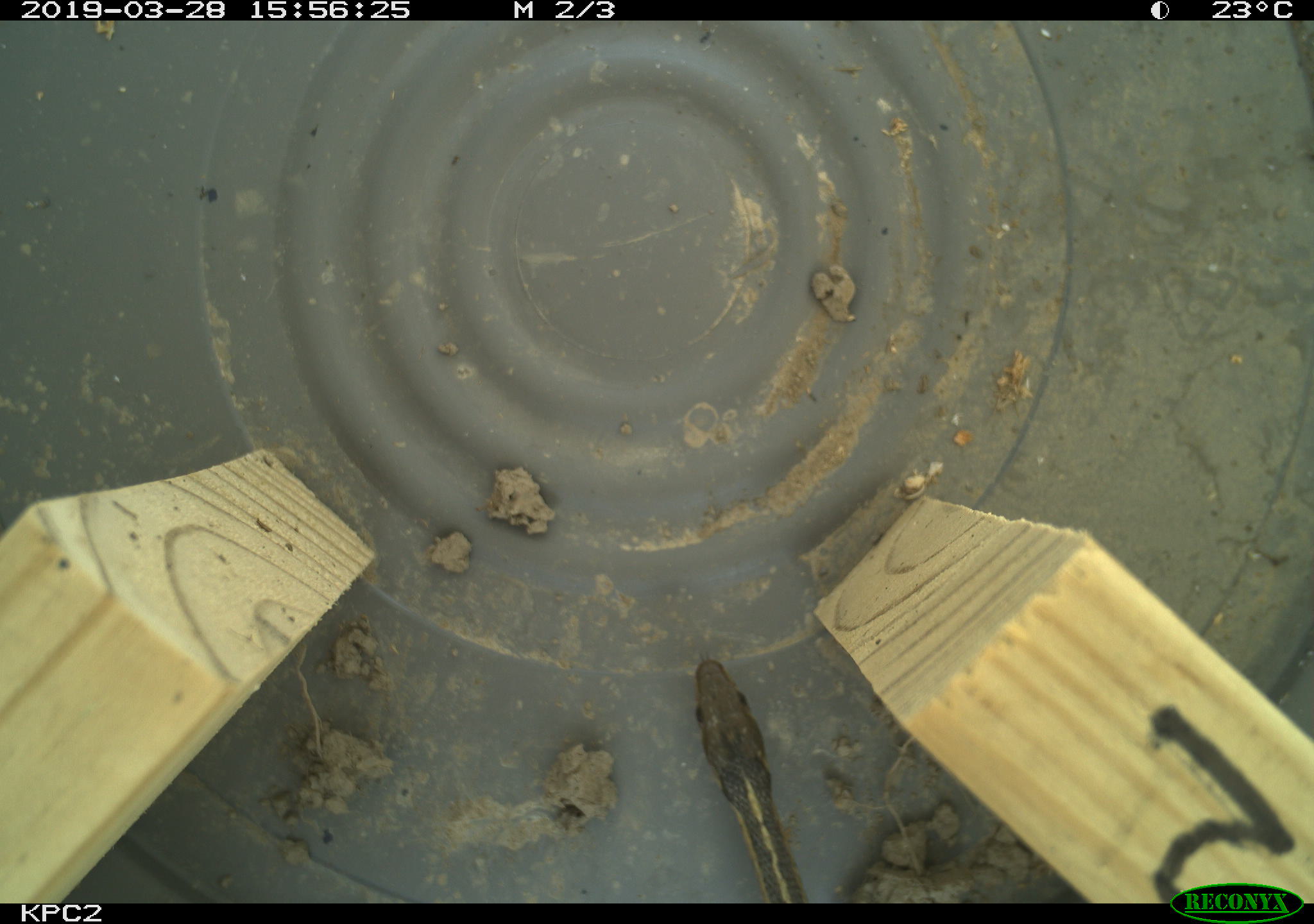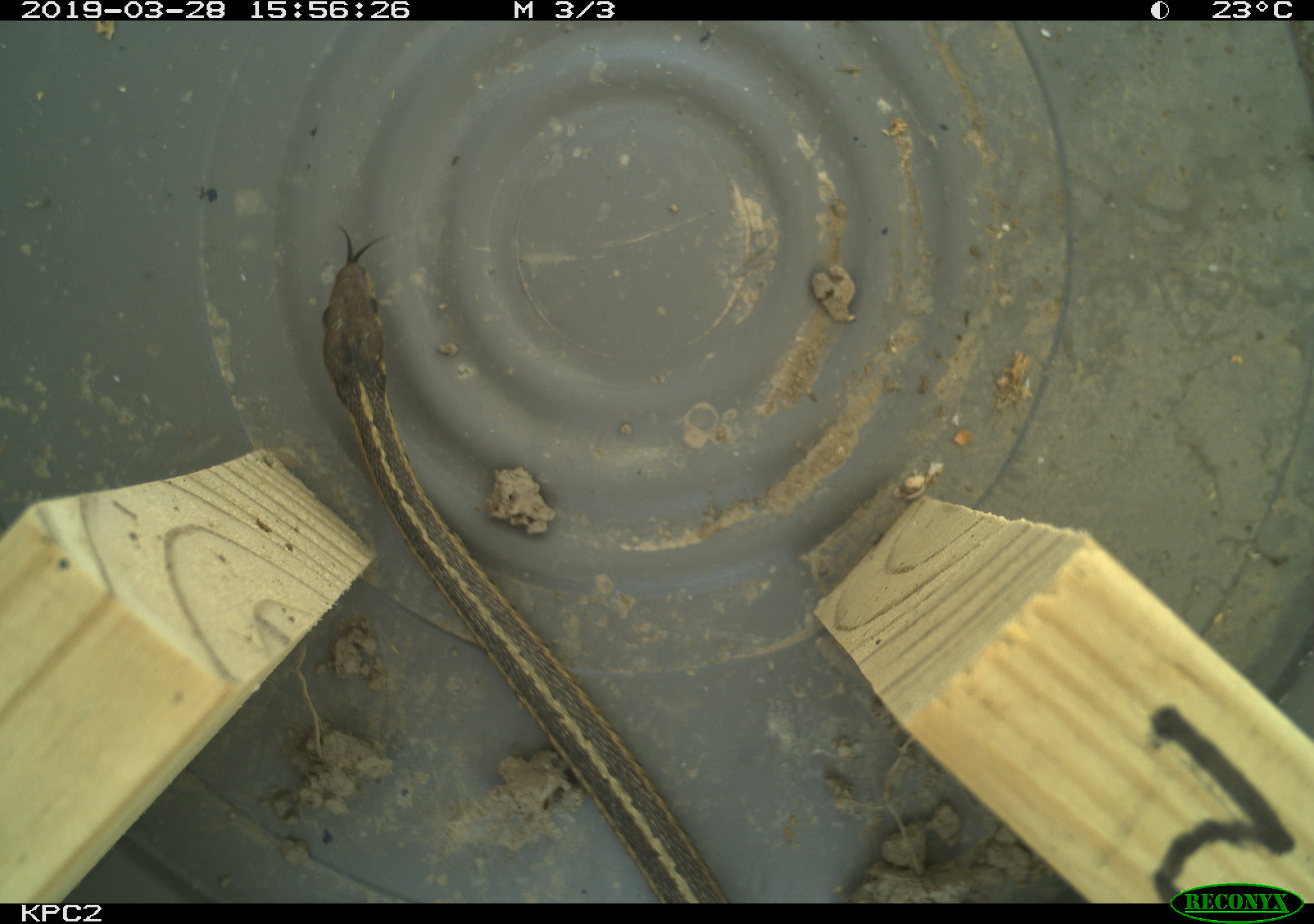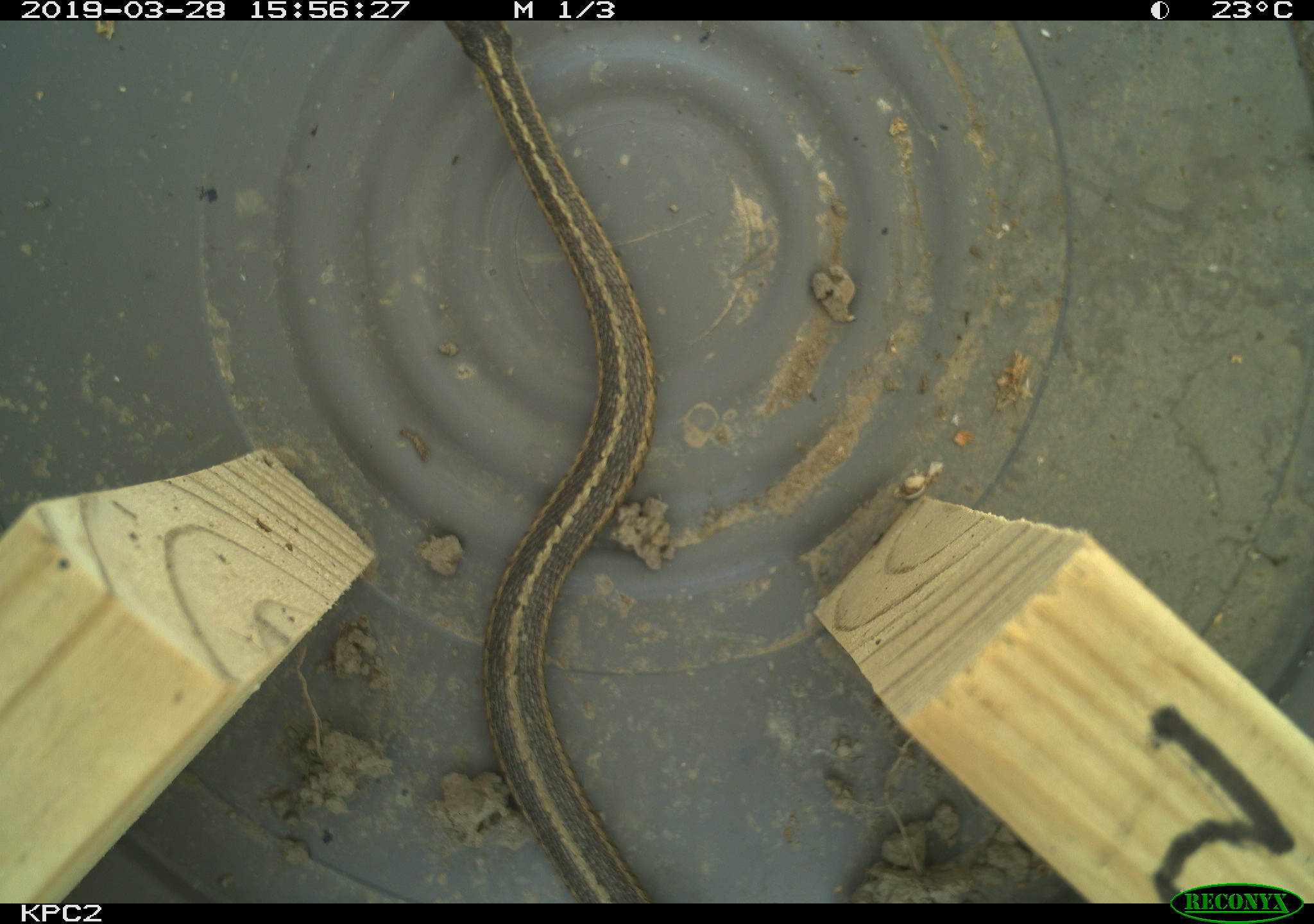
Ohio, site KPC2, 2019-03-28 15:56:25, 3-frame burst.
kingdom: Animalia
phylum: Chordata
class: Reptilia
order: Squamata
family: Colubridae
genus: Thamnophis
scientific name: Thamnophis sirtalis sirtalis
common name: eastern gartersnake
Eastern gartersnake (Thamnophis sirtalis sirtalis).